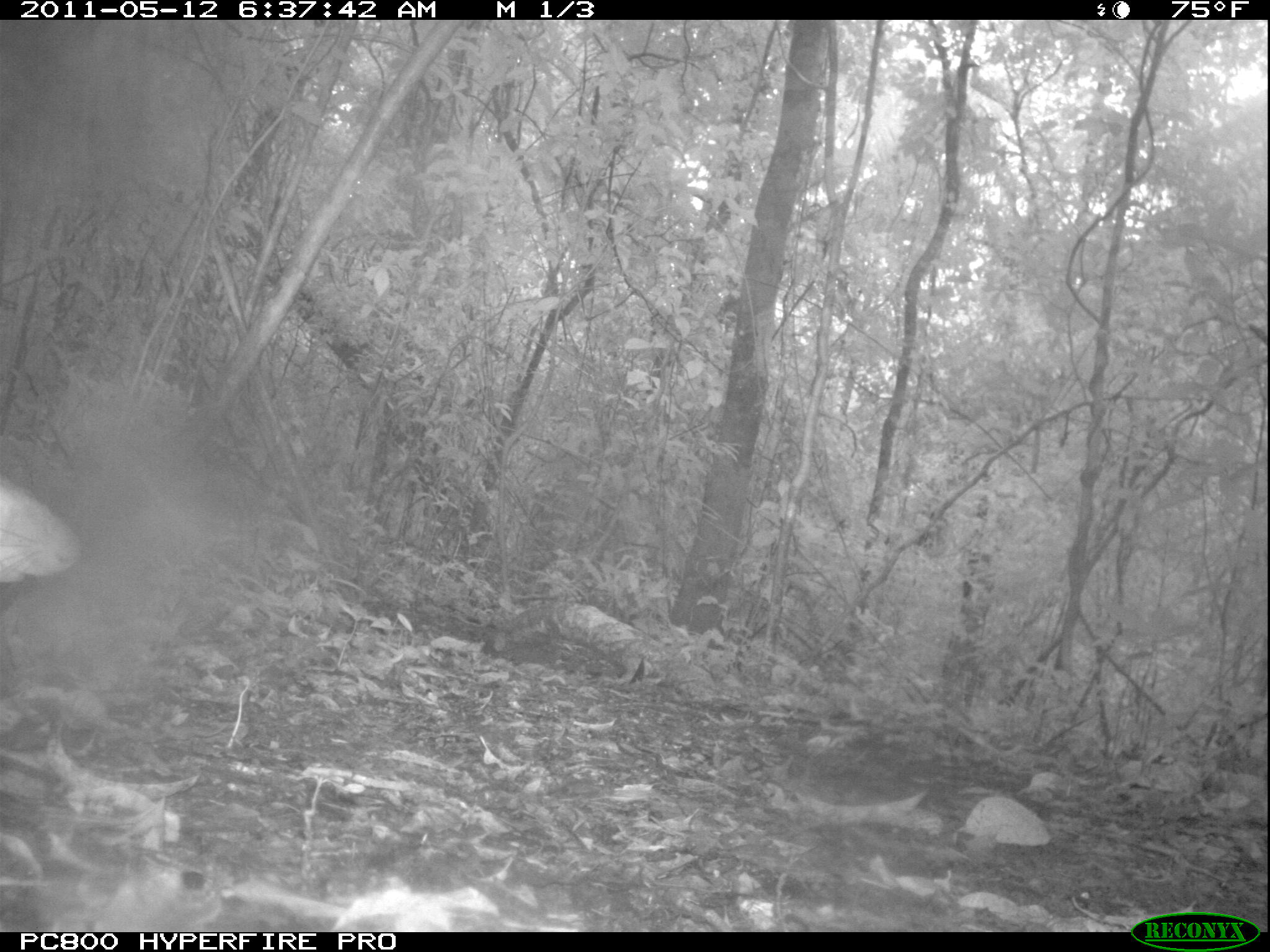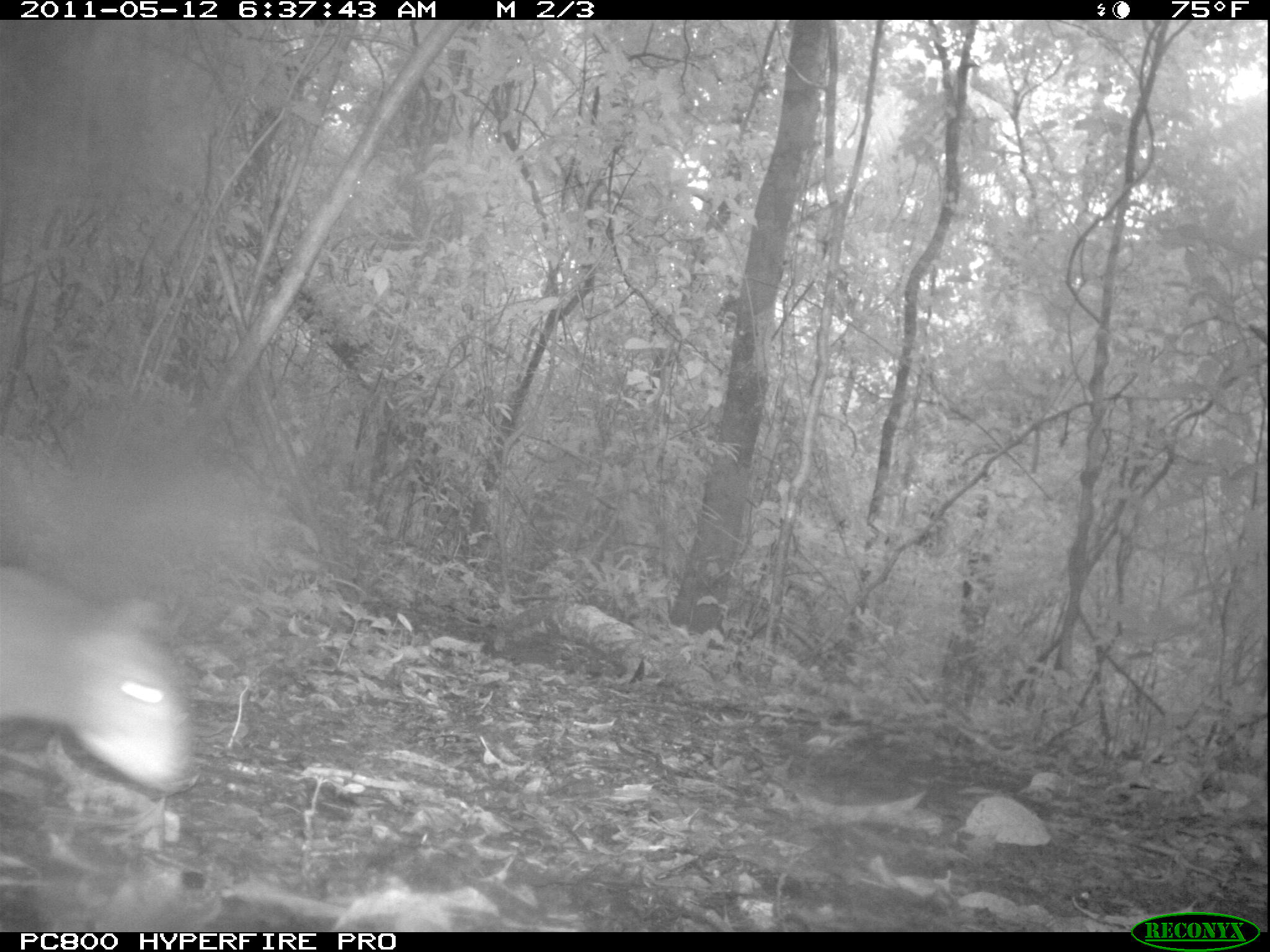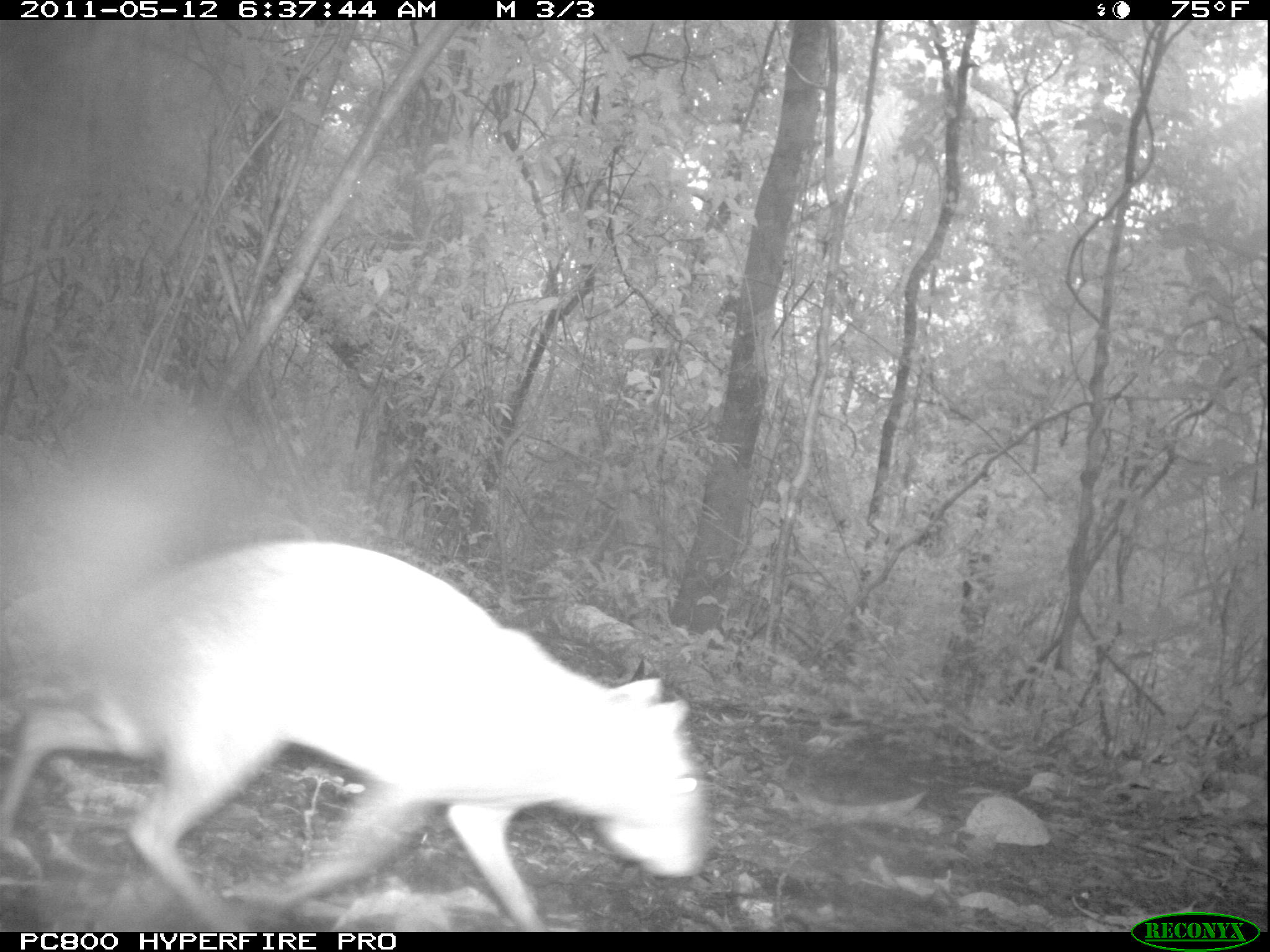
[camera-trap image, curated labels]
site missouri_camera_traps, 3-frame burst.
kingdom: Animalia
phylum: Chordata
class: Mammalia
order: Rodentia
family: Dasyproctidae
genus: Dasyprocta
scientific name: Dasyprocta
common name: agouti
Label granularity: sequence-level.